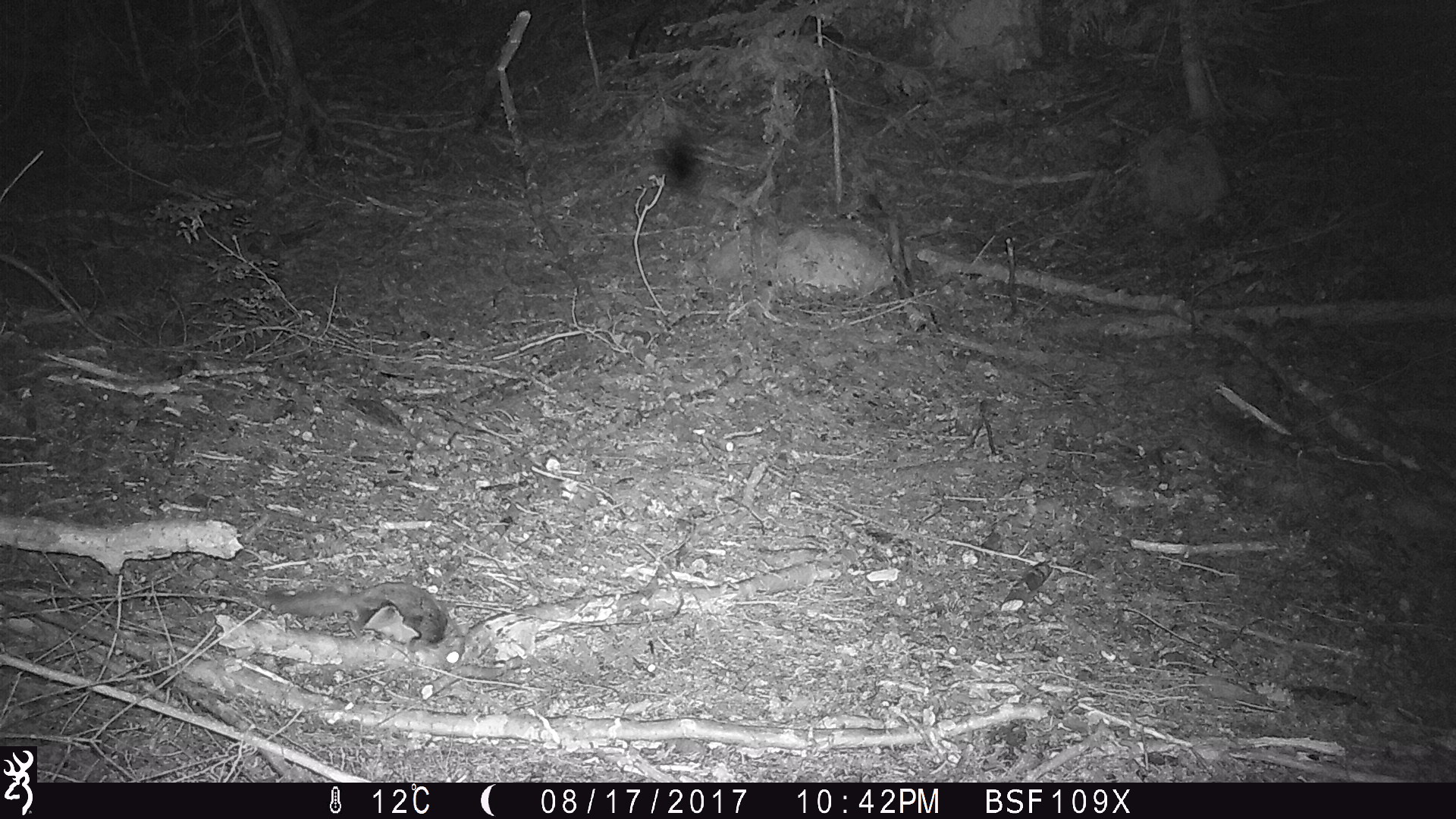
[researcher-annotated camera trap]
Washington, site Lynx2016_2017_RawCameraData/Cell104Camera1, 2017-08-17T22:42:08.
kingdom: Animalia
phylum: Chordata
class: Mammalia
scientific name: Mammalia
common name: small mammal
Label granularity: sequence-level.